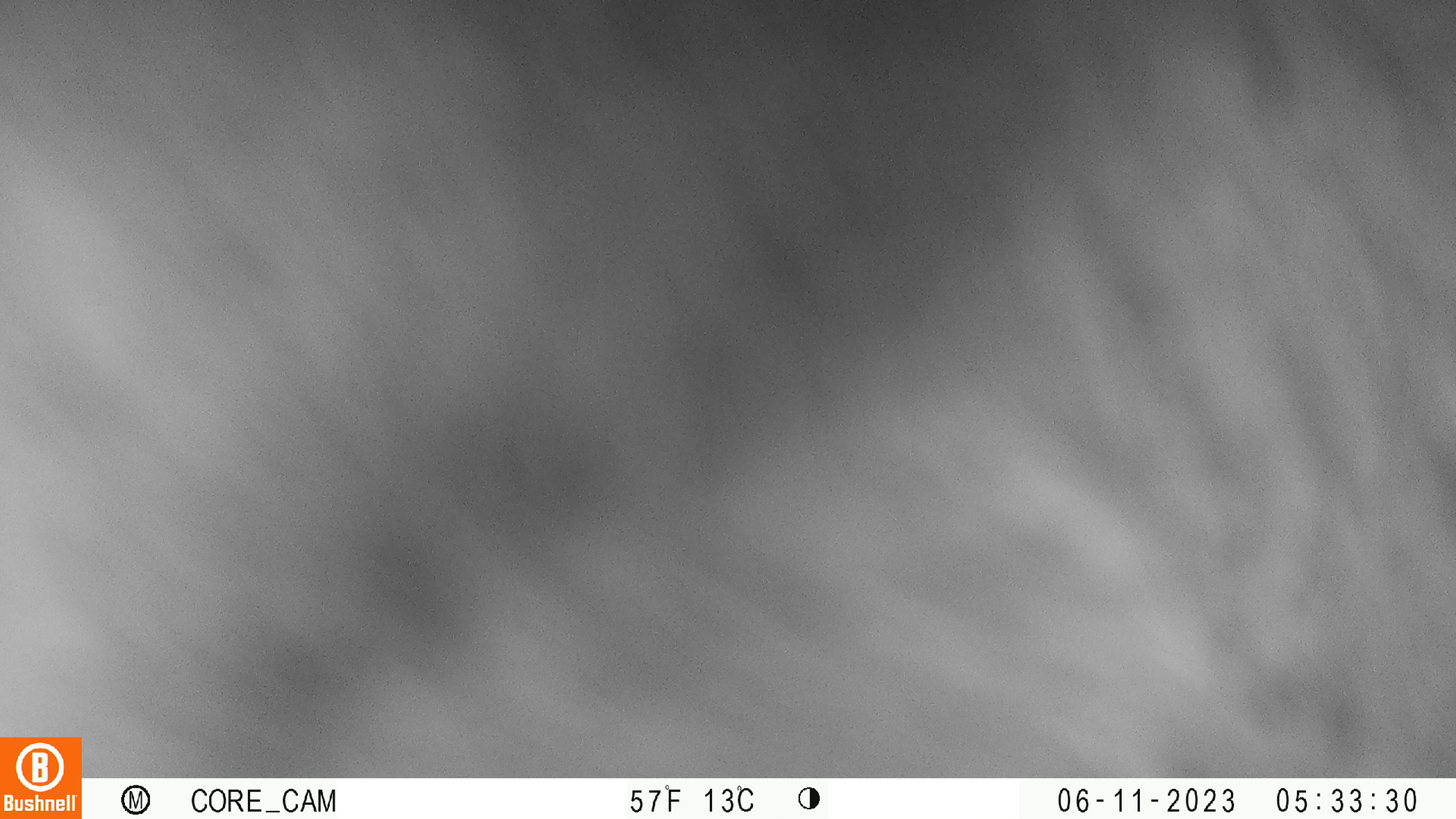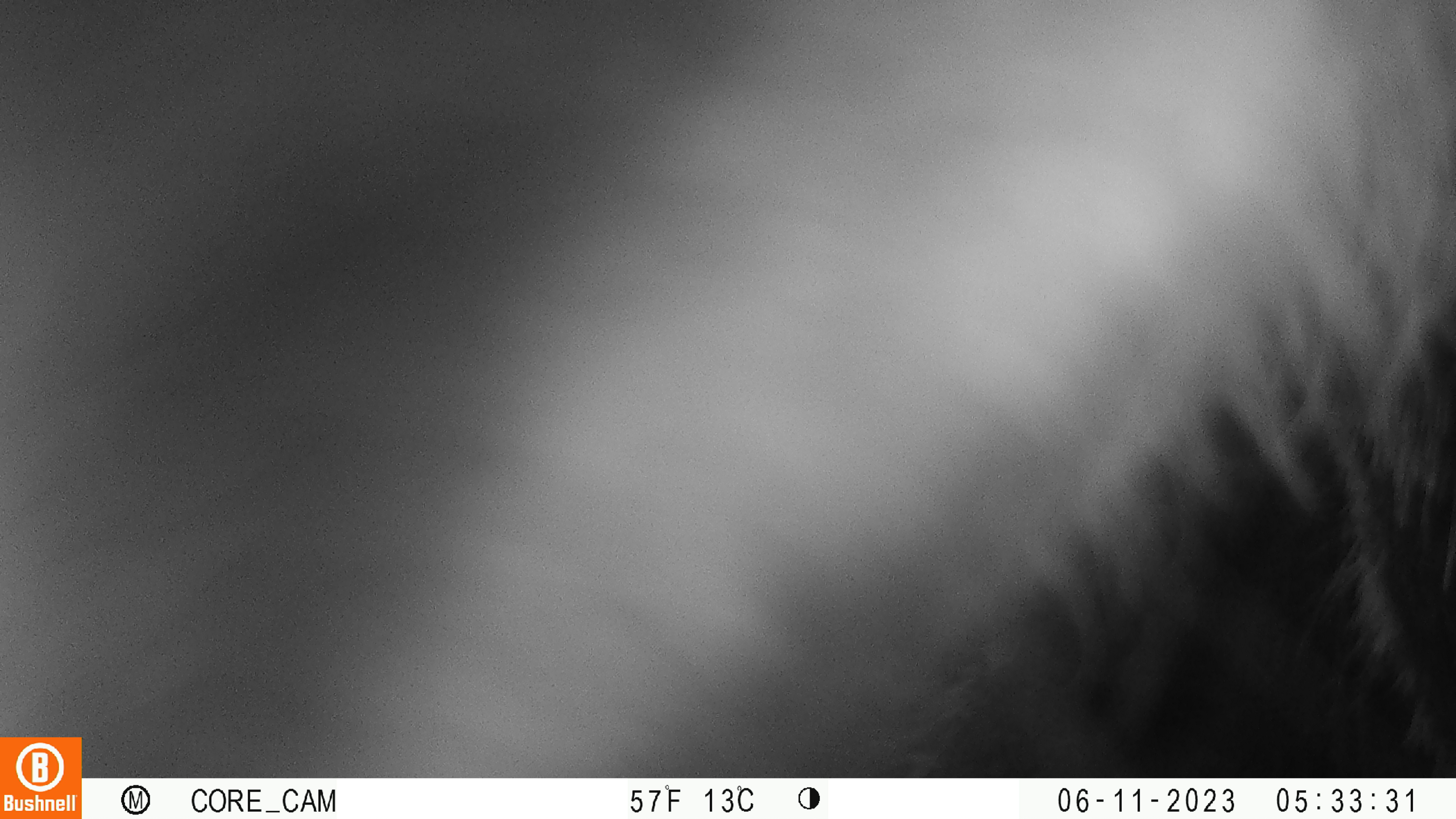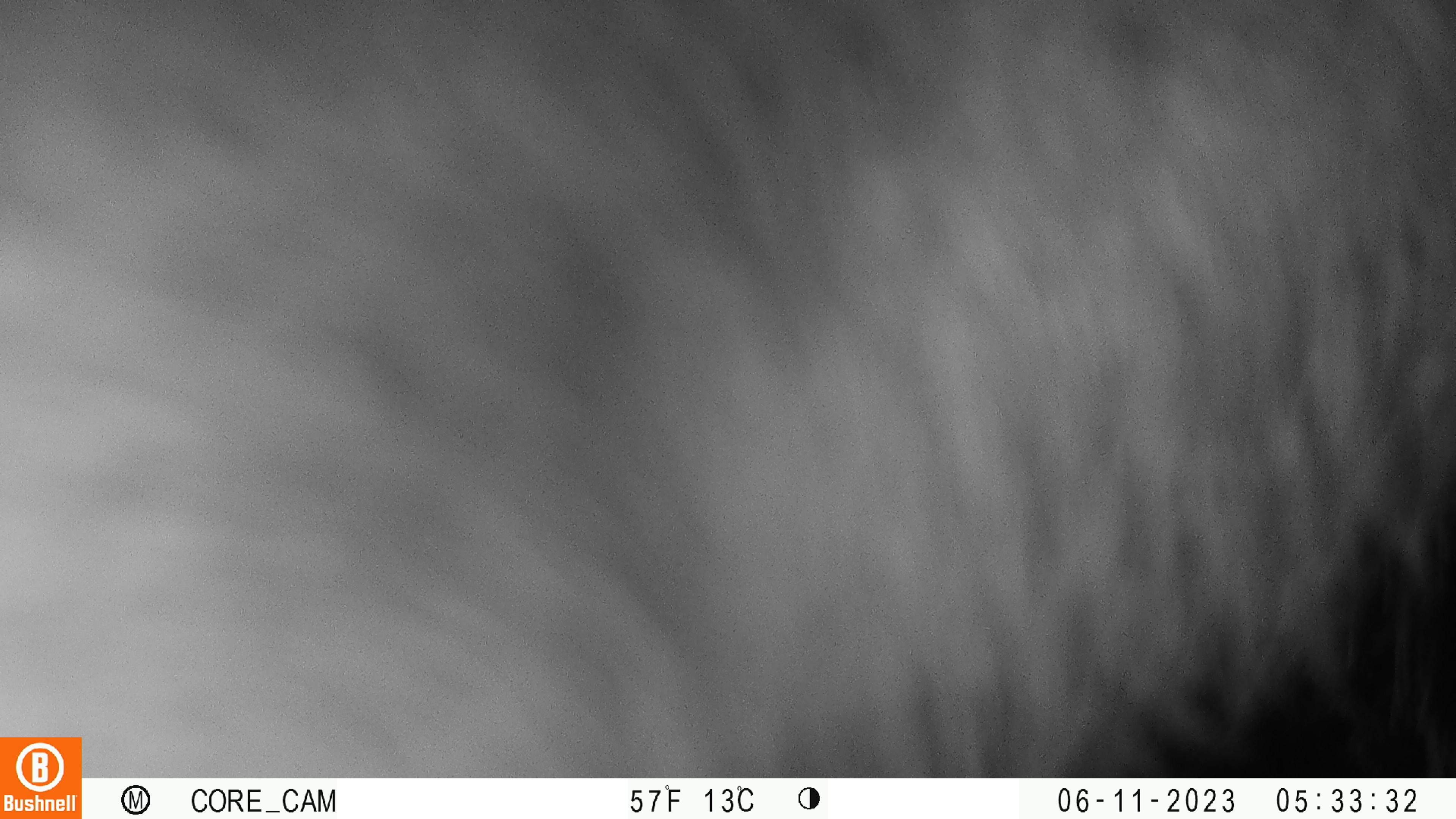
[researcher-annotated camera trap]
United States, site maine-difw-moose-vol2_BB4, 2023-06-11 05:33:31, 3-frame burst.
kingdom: Animalia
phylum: Chordata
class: Mammalia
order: Artiodactyla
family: Cervidae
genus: Alces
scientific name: Alces alces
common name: moose